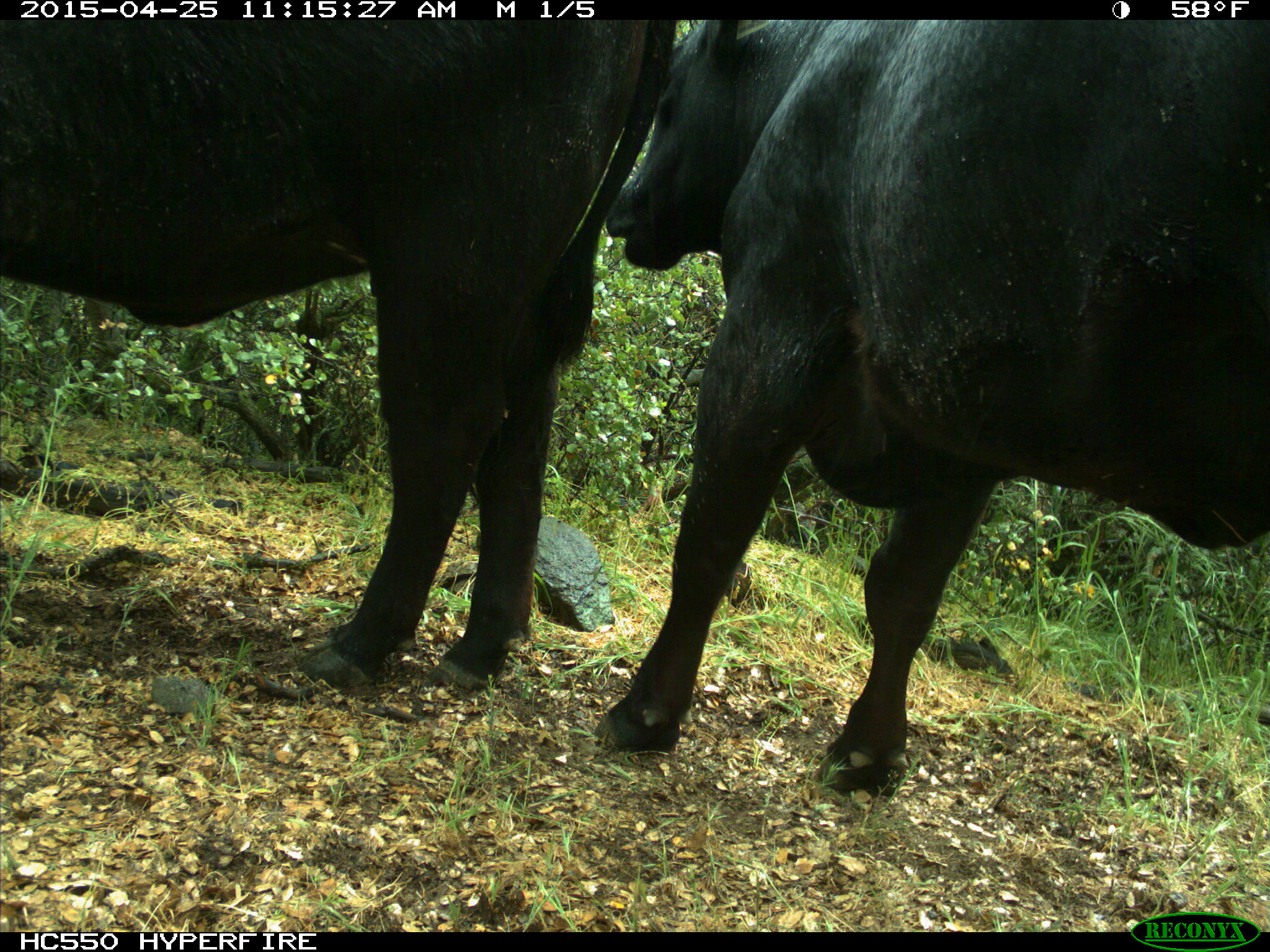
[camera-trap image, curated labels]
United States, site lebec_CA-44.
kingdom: Animalia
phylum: Chordata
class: Mammalia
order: Artiodactyla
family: Suidae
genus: Sus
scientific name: Sus scrofa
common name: wild boar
Sus scrofa (wild boar).